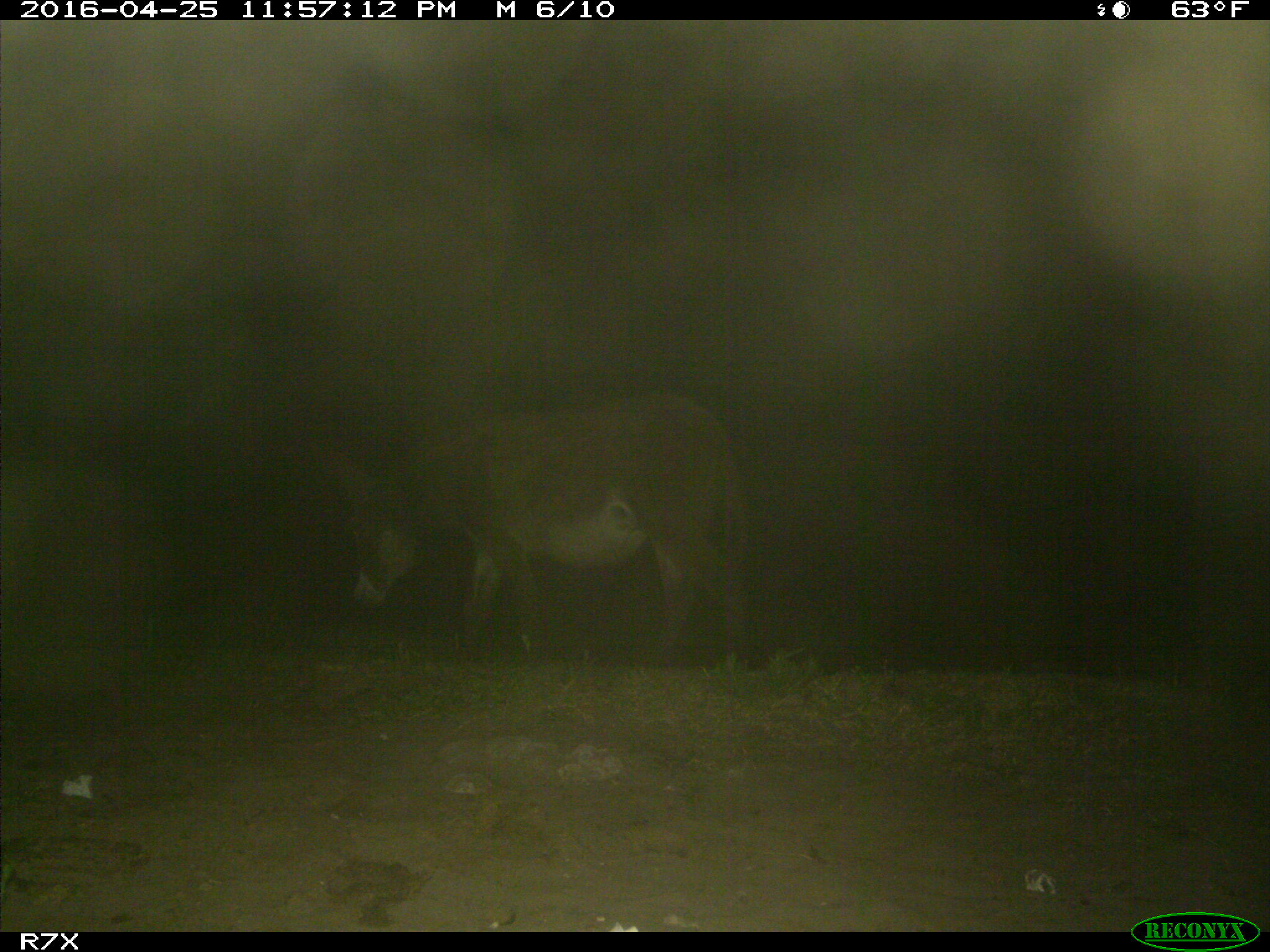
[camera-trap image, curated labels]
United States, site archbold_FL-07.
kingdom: Animalia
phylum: Chordata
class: Mammalia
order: Artiodactyla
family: Bovidae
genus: Bos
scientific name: Bos taurus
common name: domestic cow